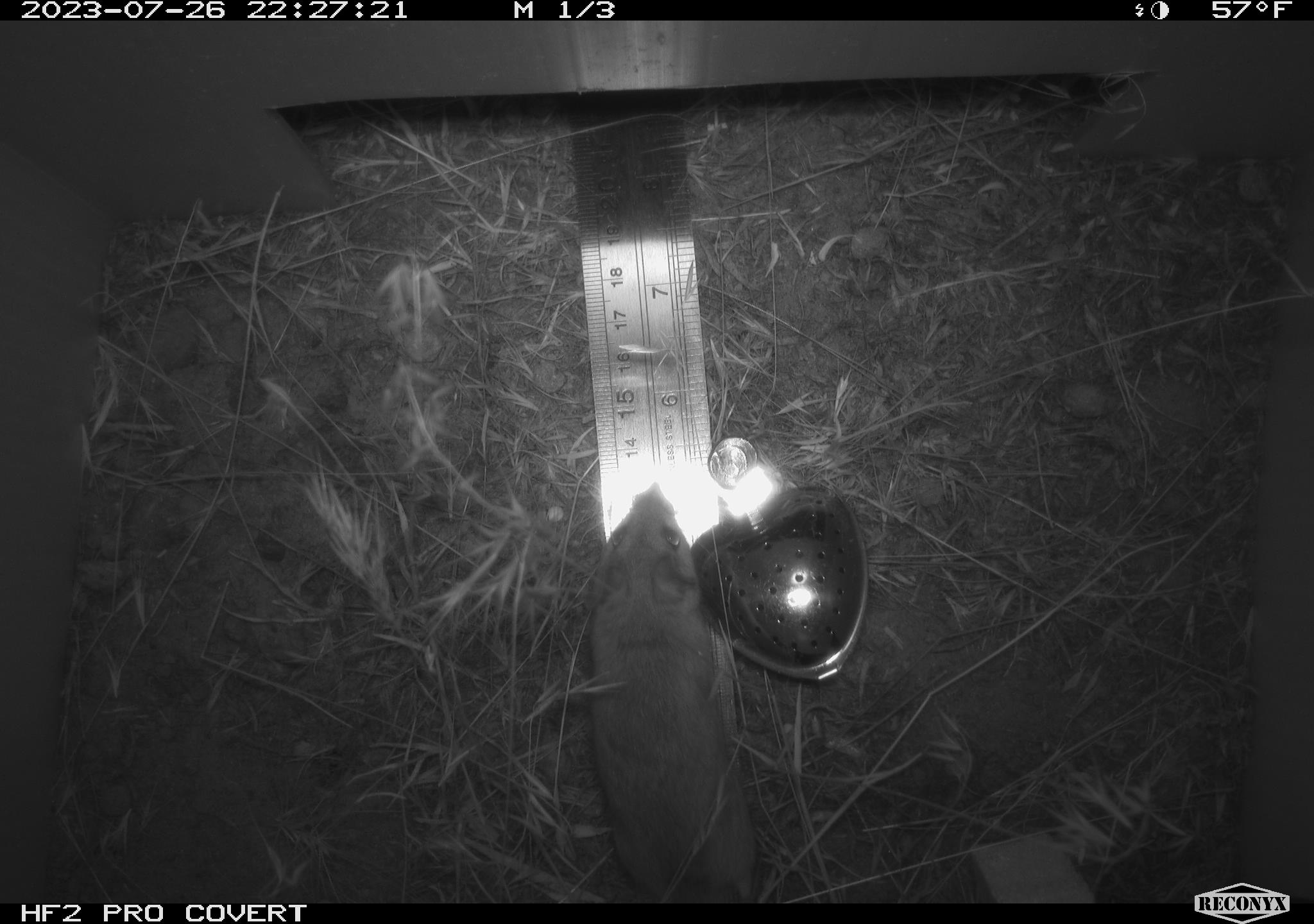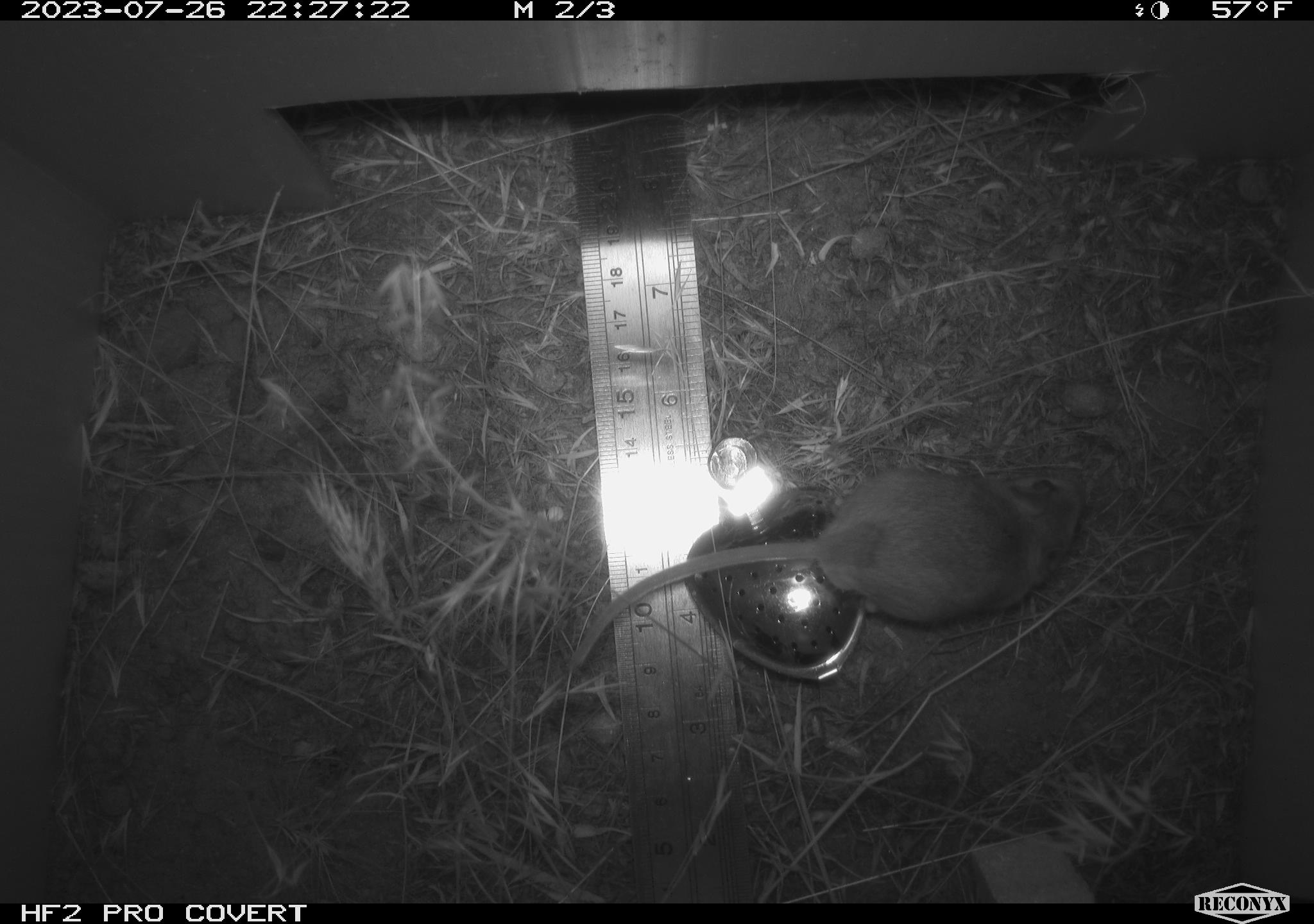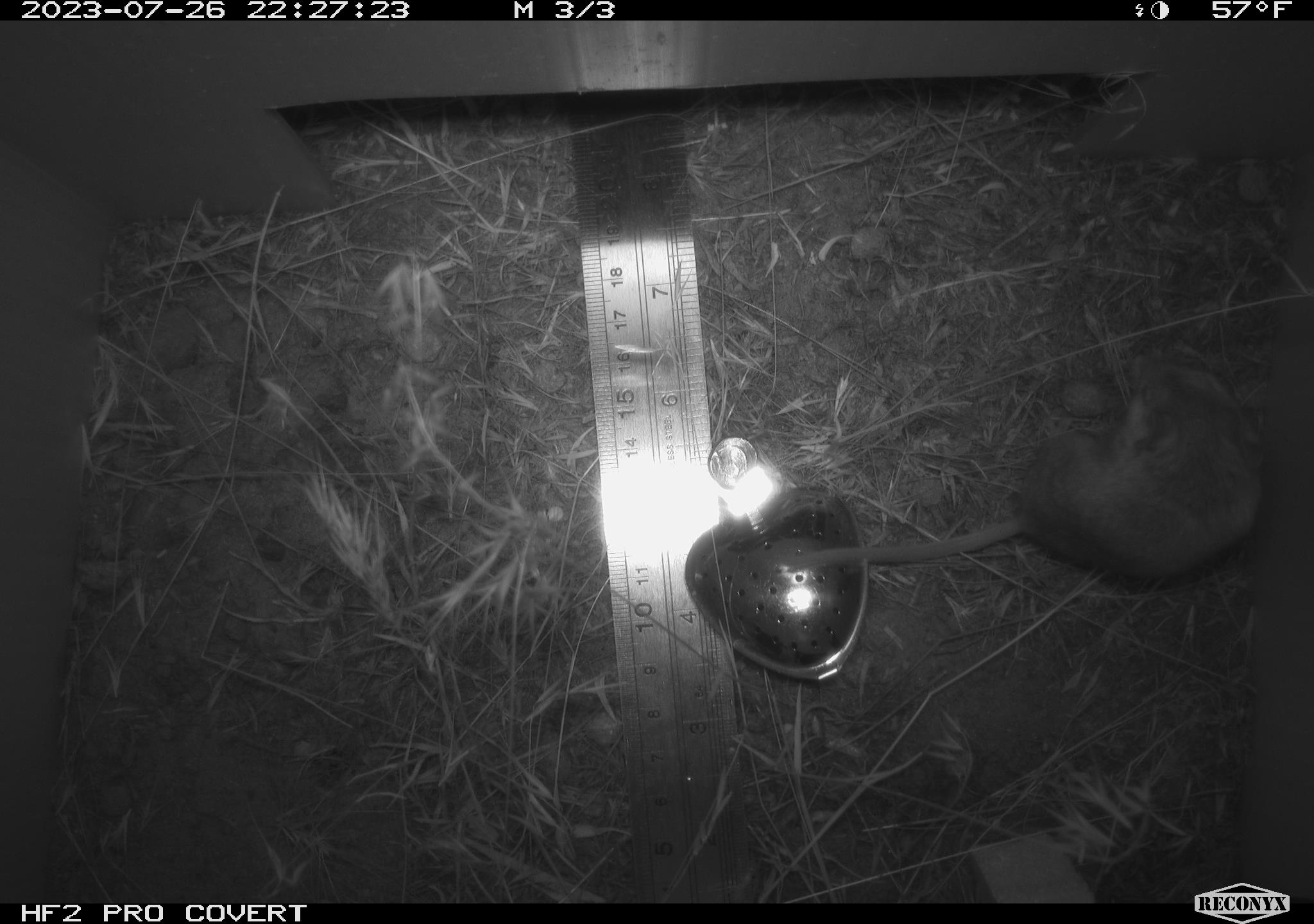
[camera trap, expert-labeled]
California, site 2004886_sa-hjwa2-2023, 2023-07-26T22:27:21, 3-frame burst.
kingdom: Animalia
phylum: Chordata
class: Mammalia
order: Rodentia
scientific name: Rodentia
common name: mouse species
Mouse species (Rodentia).